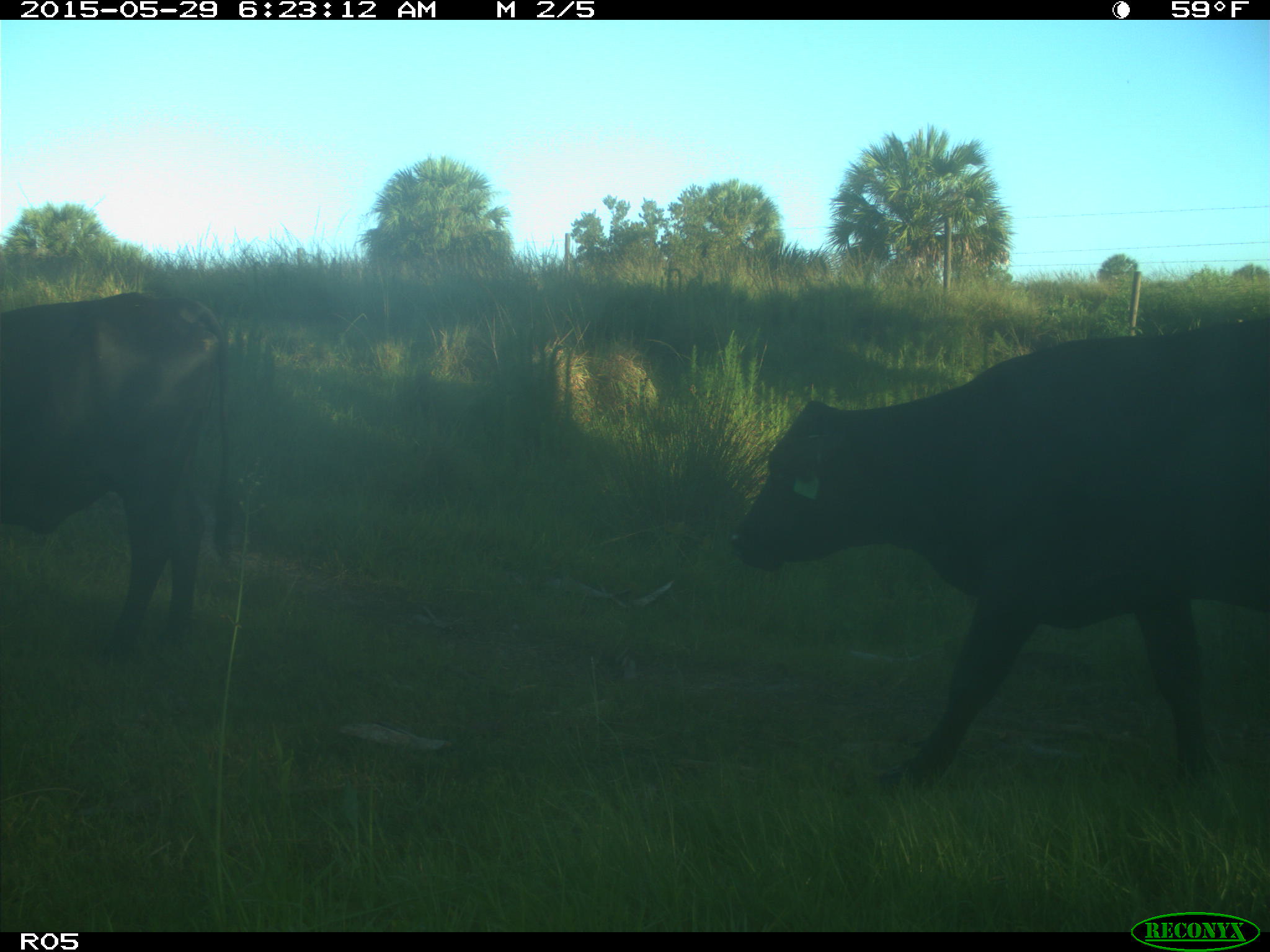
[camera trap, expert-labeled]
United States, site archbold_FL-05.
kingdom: Animalia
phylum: Chordata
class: Mammalia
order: Artiodactyla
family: Bovidae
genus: Bos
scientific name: Bos taurus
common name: domestic cow